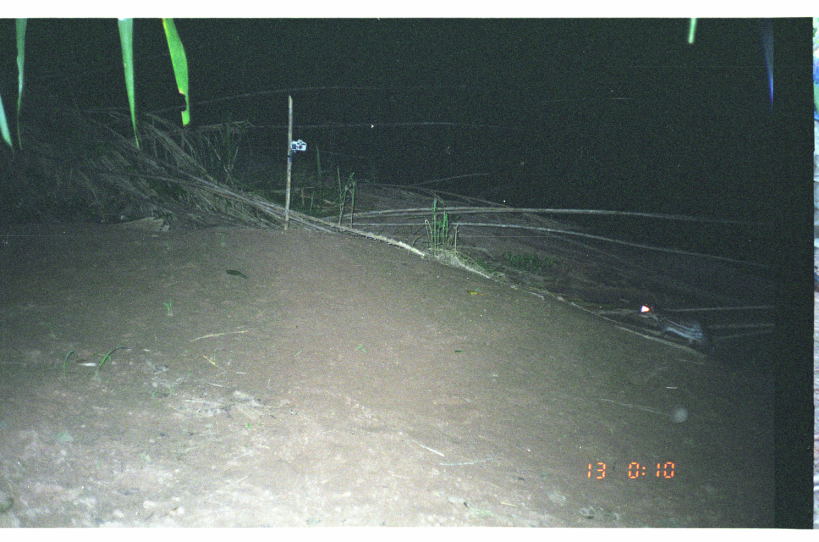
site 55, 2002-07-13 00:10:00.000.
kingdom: Animalia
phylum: Chordata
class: Mammalia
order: Rodentia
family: Cuniculidae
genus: Cuniculus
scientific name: Cuniculus paca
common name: spotted paca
Cuniculus paca (spotted paca).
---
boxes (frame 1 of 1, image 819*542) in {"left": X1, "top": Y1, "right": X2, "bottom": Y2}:
cuniculus paca: {"left": 637, "top": 300, "right": 716, "bottom": 351}